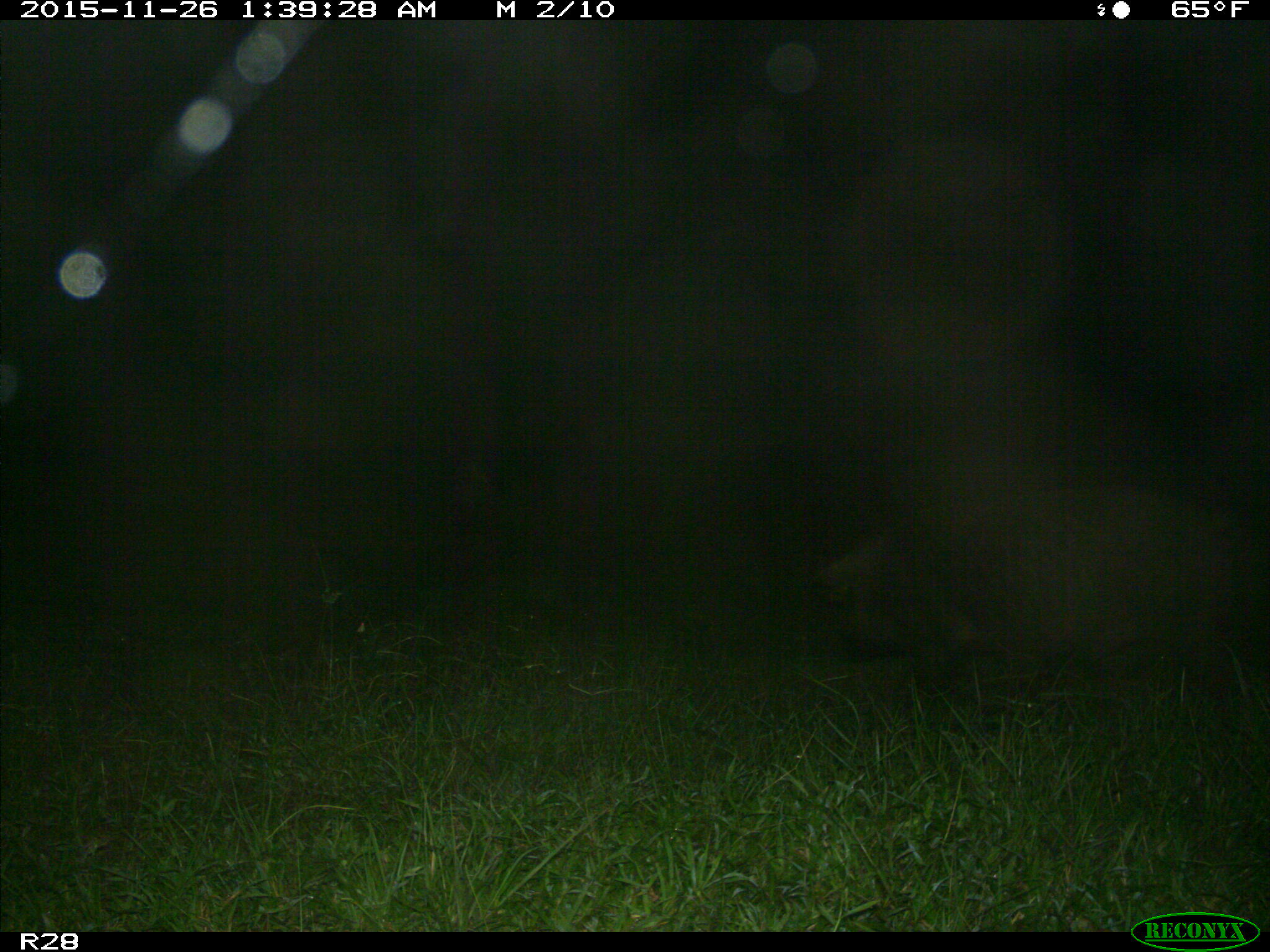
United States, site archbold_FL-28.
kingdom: Animalia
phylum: Chordata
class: Mammalia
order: Artiodactyla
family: Suidae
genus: Sus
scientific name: Sus scrofa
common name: wild boar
Sus scrofa (wild boar).